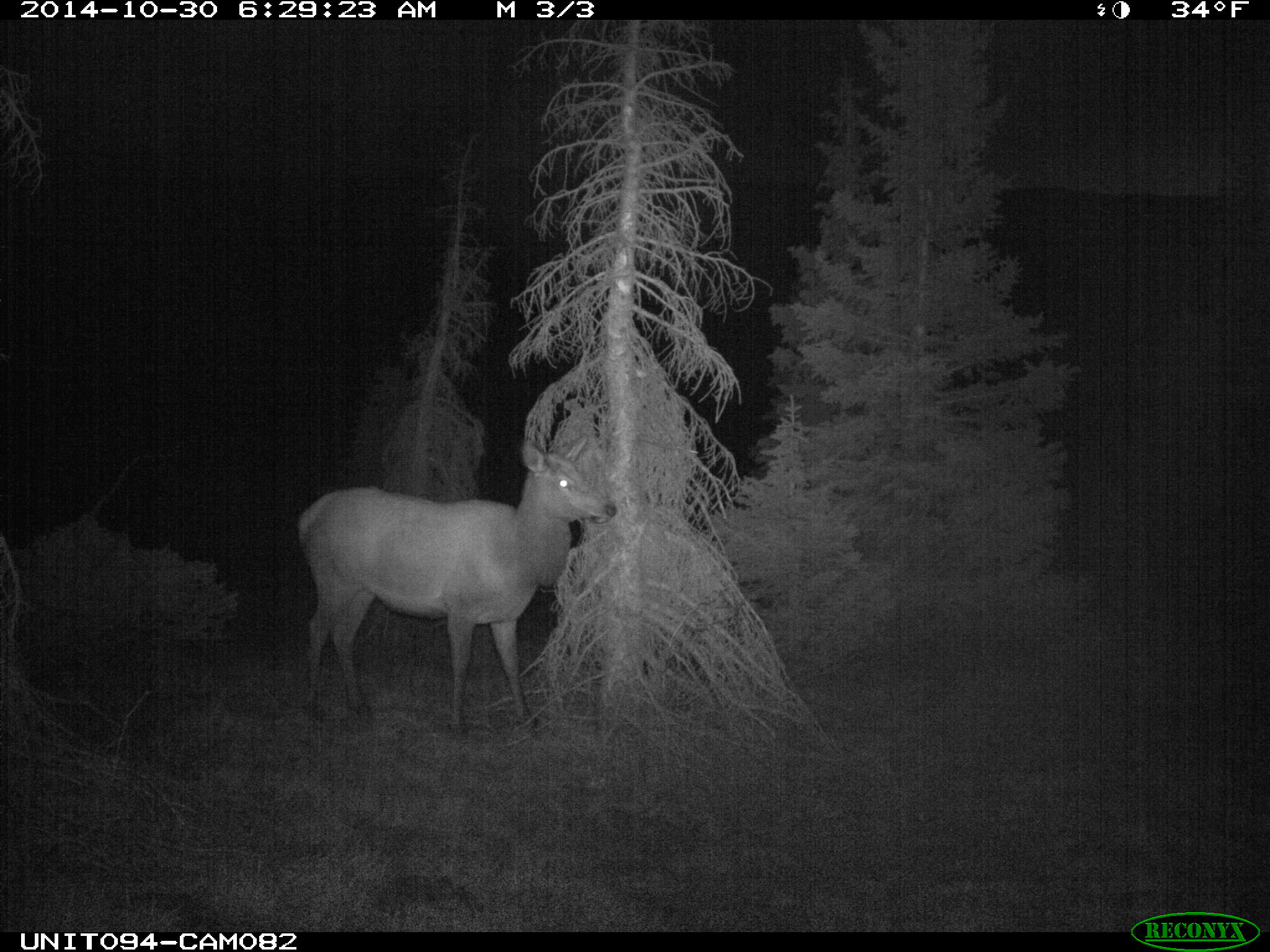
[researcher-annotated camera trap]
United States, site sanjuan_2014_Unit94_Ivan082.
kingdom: Animalia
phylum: Chordata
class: Mammalia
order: Artiodactyla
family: Cervidae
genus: Cervus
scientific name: Cervus elaphus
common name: red deer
Cervus elaphus (red deer).